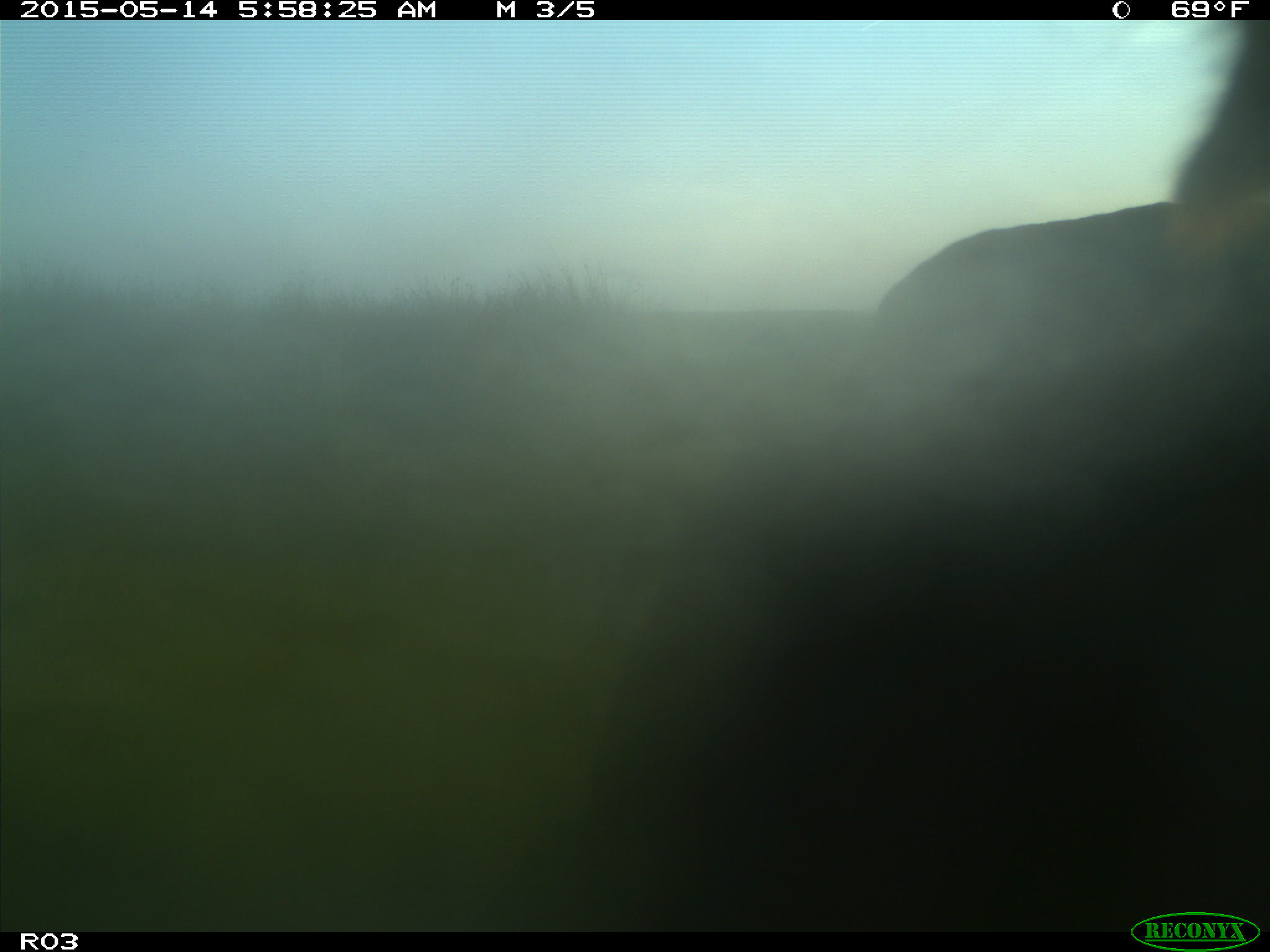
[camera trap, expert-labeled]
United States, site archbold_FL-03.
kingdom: Animalia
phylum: Chordata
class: Mammalia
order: Artiodactyla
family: Bovidae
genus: Bos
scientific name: Bos taurus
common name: domestic cow